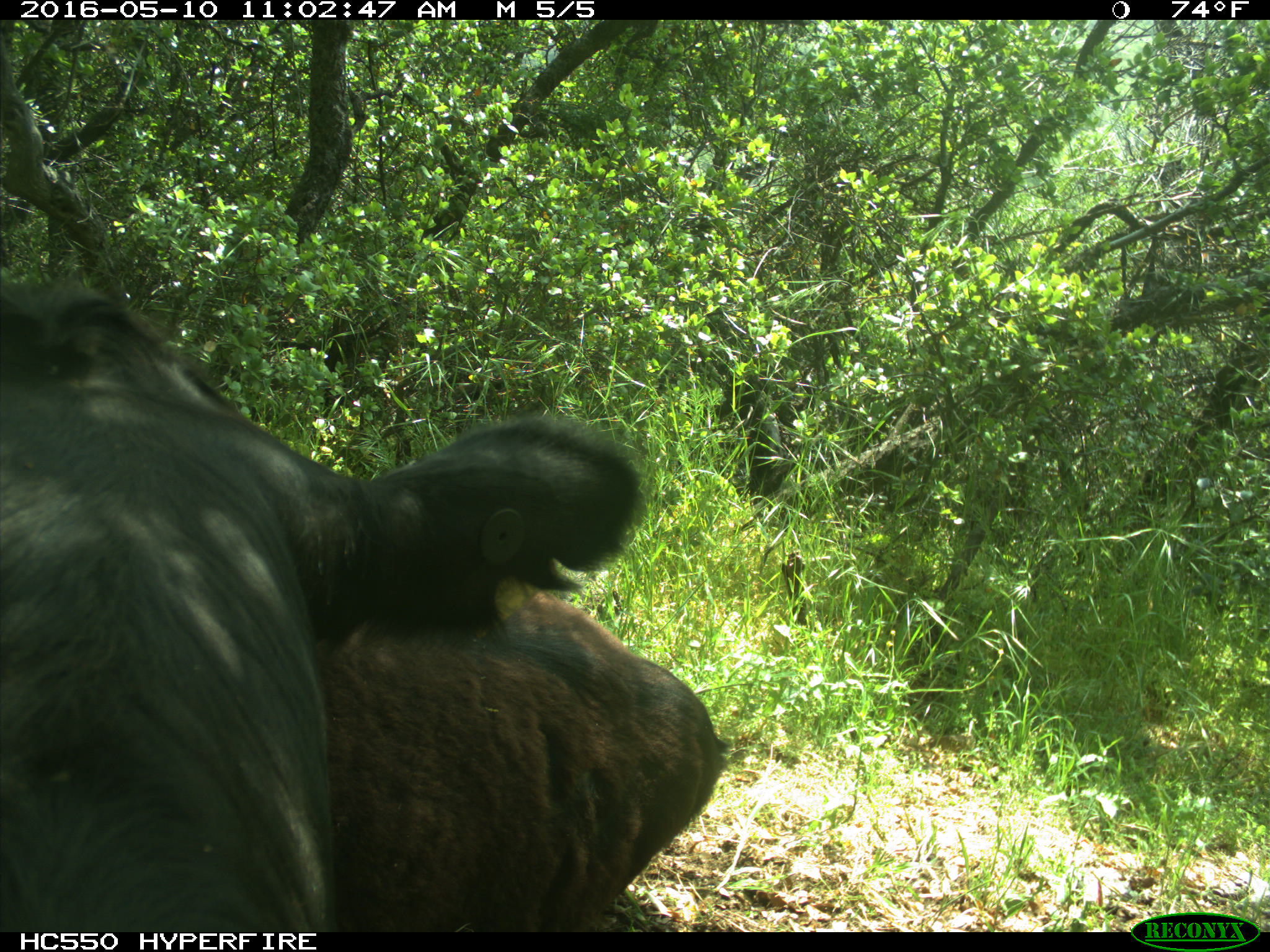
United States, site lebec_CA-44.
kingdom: Animalia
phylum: Chordata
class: Mammalia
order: Artiodactyla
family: Bovidae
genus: Bos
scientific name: Bos taurus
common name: domestic cow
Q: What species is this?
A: Bos taurus (domestic cow).